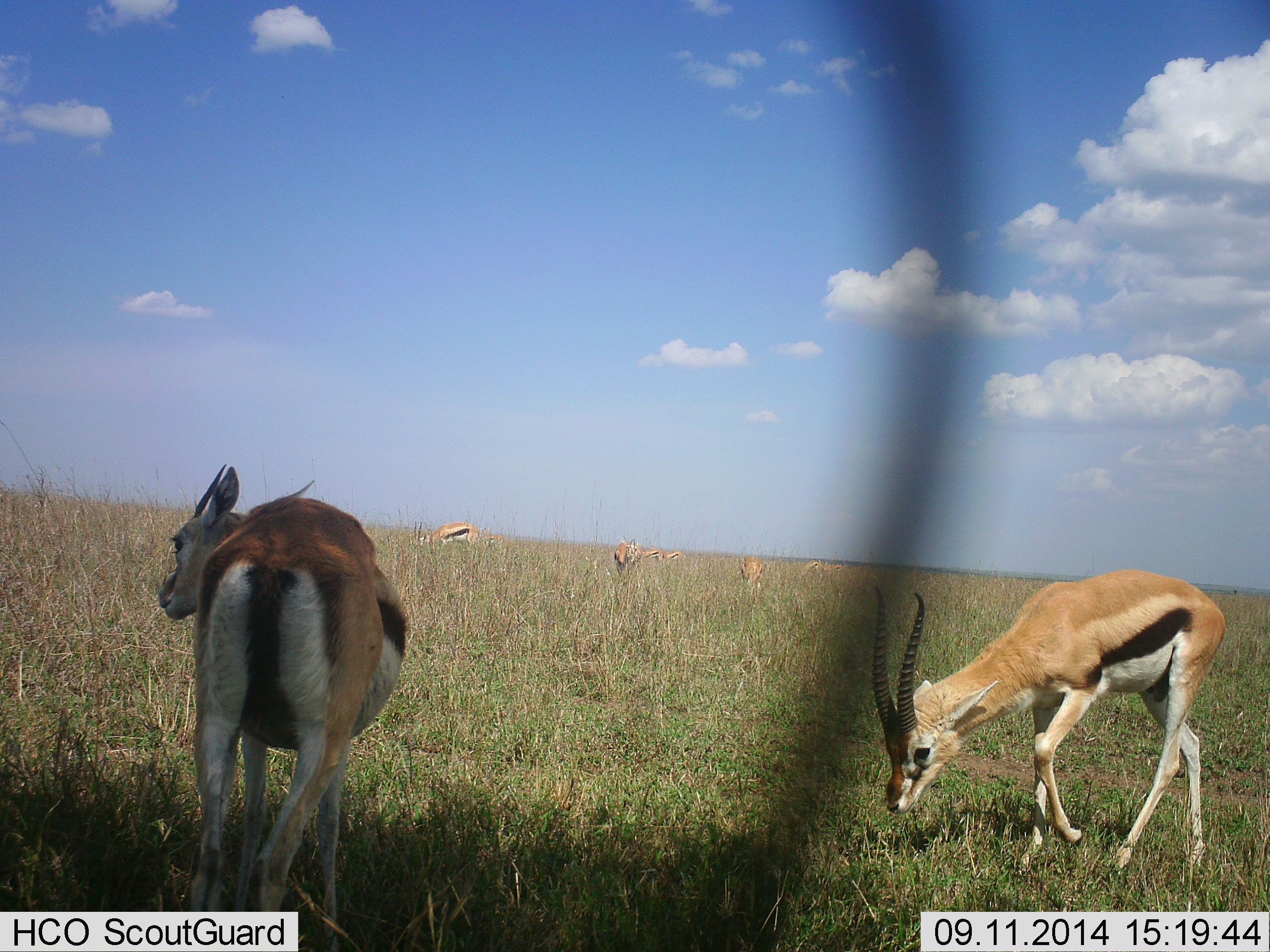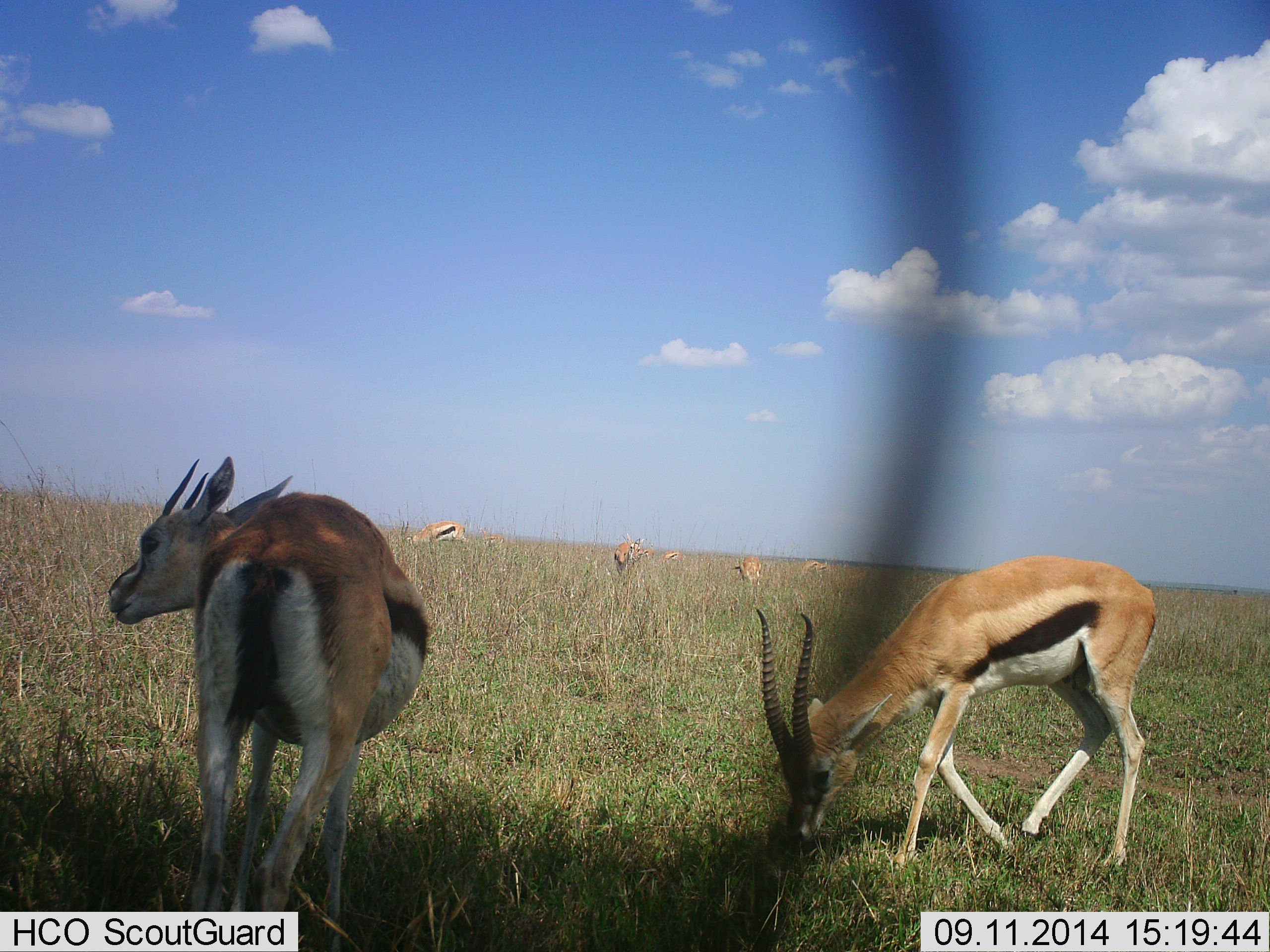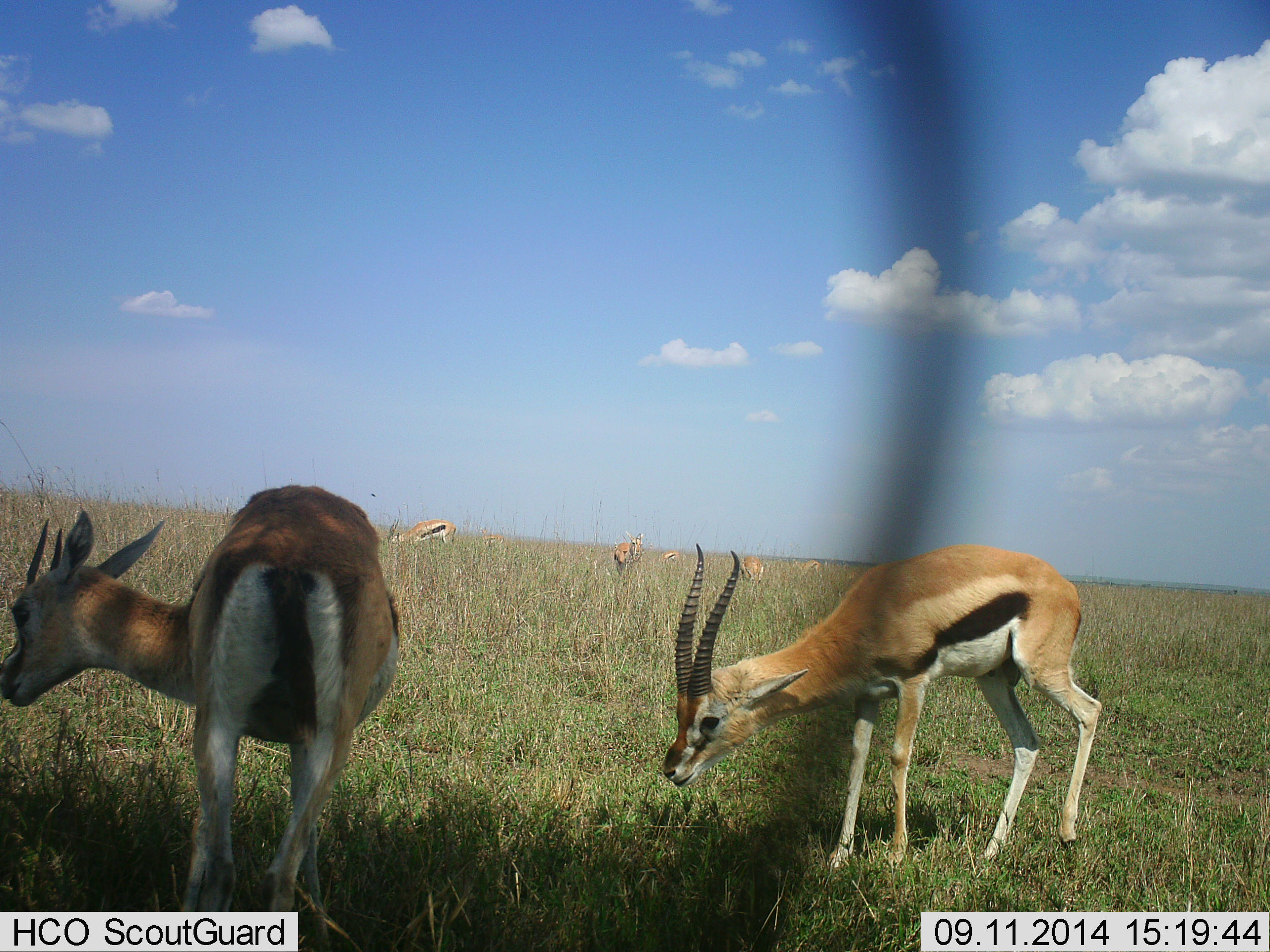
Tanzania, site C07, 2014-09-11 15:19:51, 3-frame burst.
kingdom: Animalia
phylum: Chordata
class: Mammalia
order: Artiodactyla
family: Bovidae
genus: Eudorcas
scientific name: Eudorcas thomsonii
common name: thomson's gazelle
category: gazellethomsons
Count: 7.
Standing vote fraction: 60%.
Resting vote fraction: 0%.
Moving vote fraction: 60%.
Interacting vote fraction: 10%.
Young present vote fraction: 0%.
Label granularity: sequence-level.